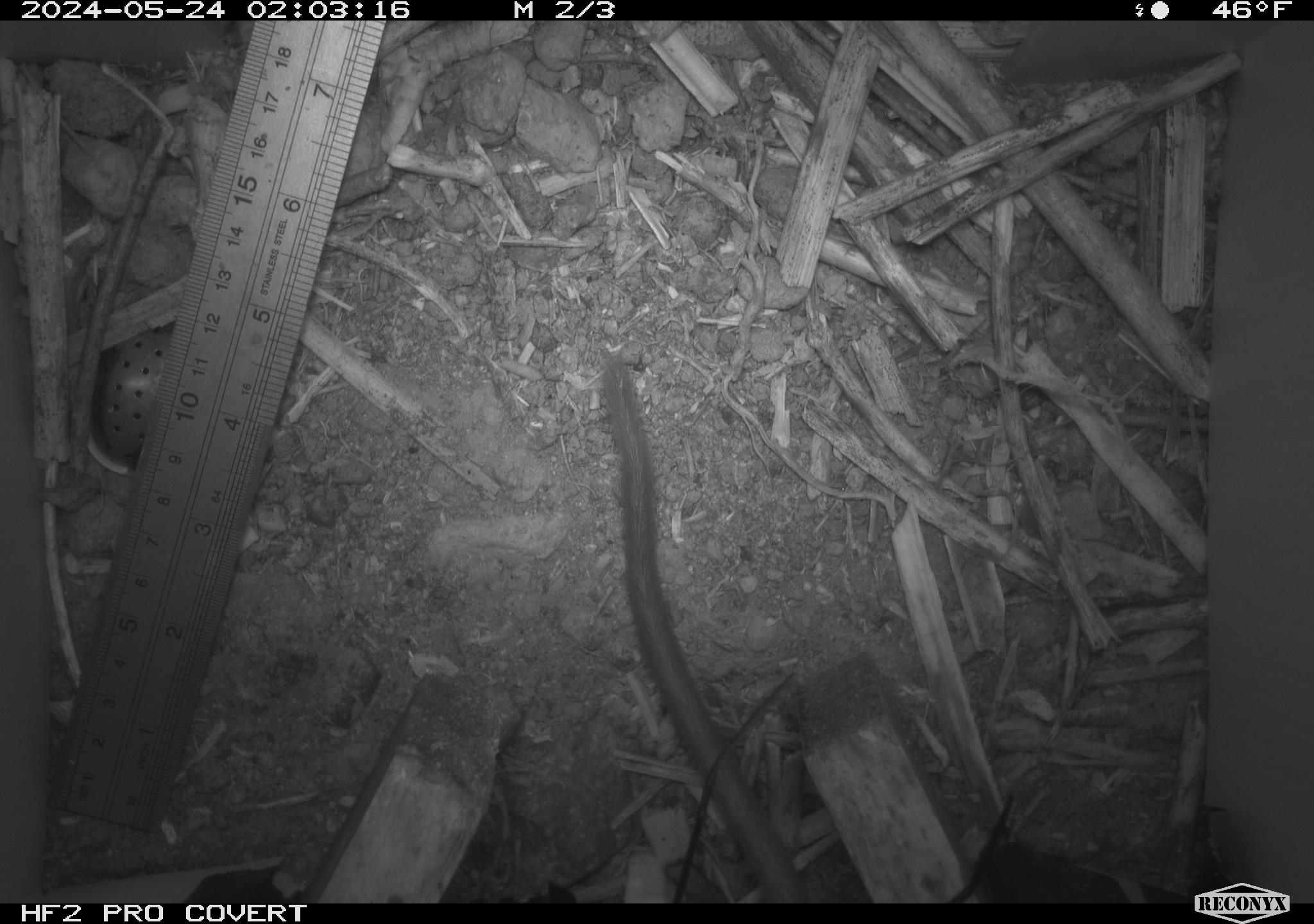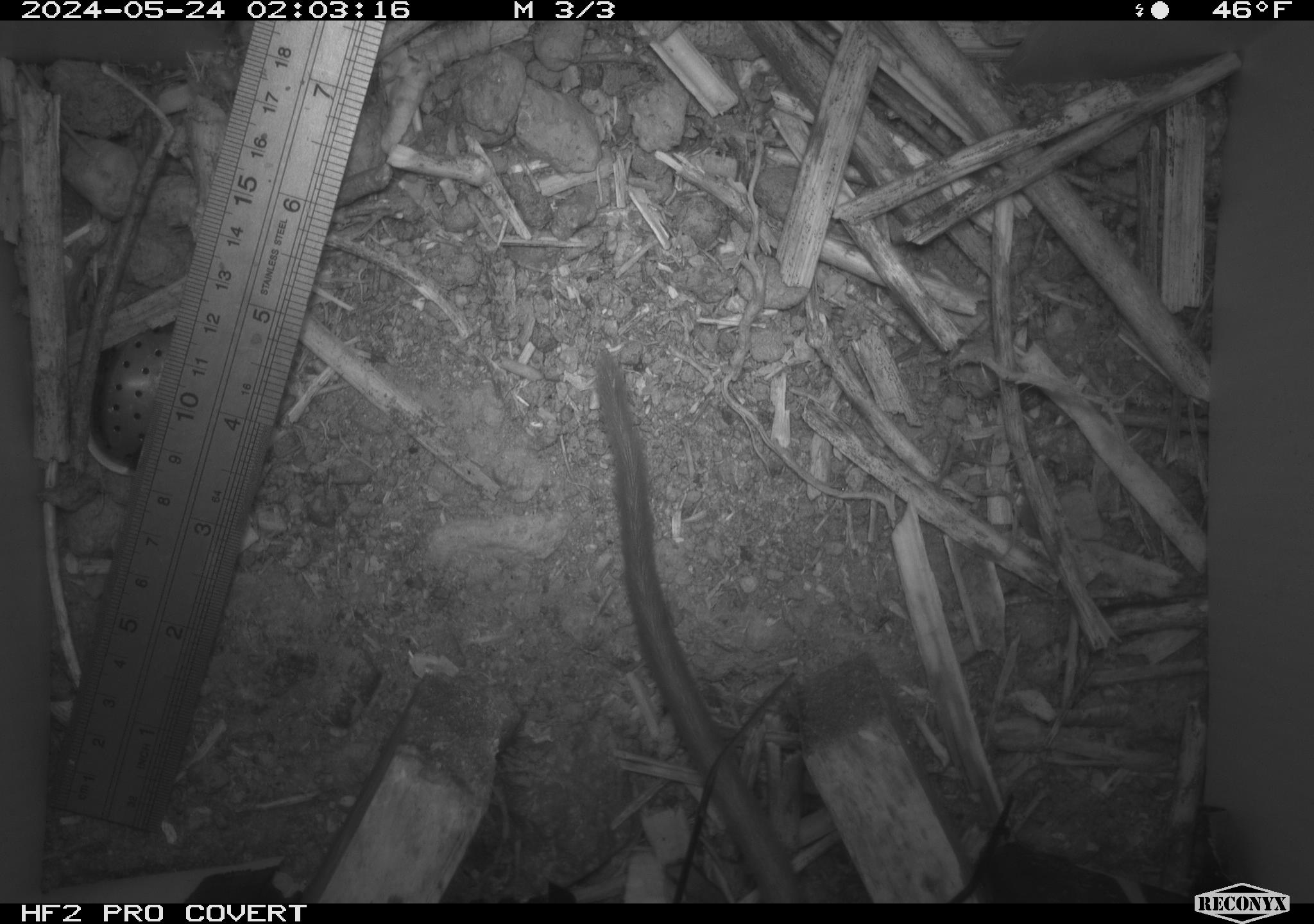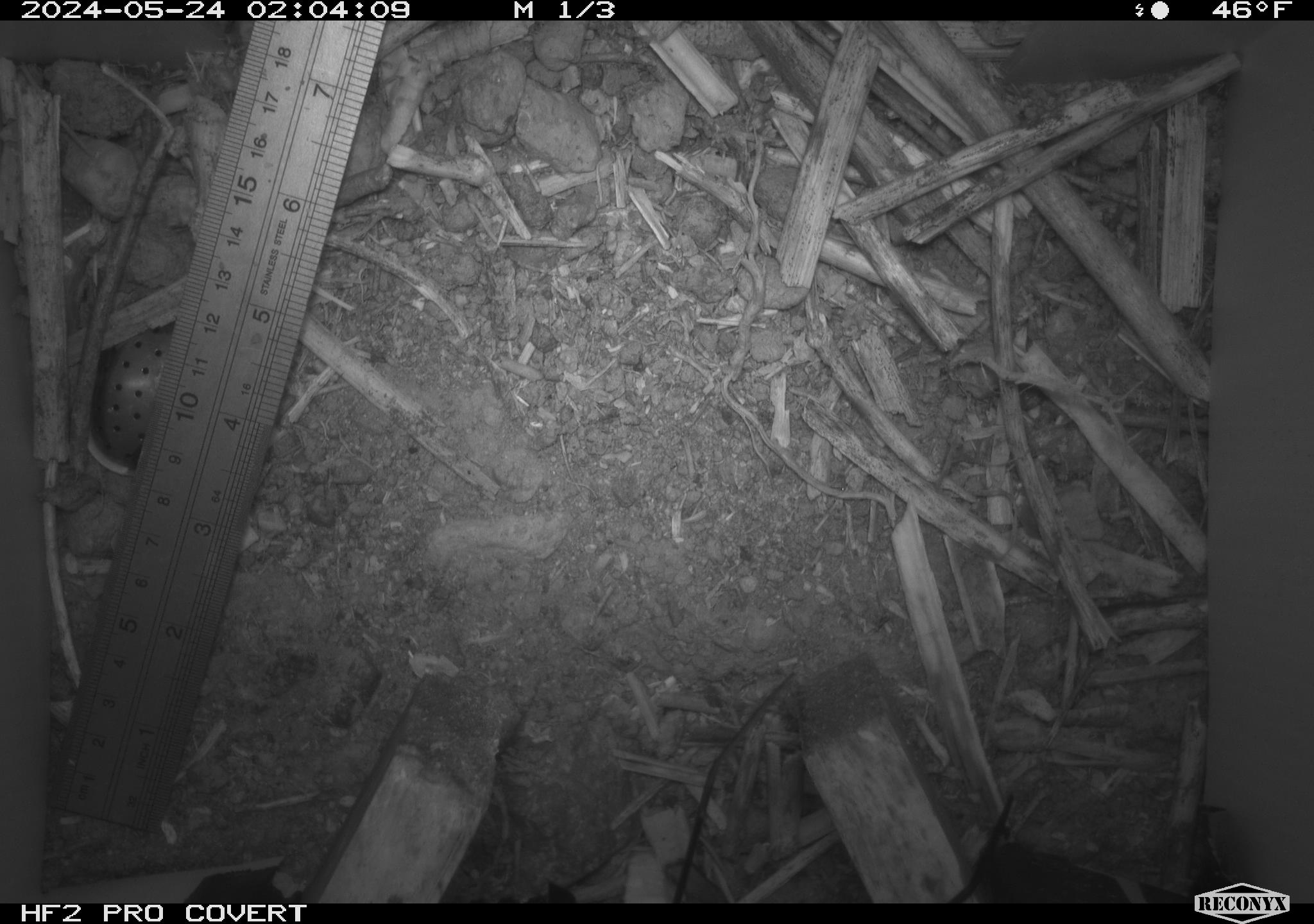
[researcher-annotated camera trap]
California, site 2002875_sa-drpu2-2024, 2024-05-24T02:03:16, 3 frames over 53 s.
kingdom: Animalia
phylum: Chordata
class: Mammalia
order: Rodentia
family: Cricetidae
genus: Neotoma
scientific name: Neotoma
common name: pack rat or woodrat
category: neotoma species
Neotoma species (pack rat or woodrat) (Neotoma).